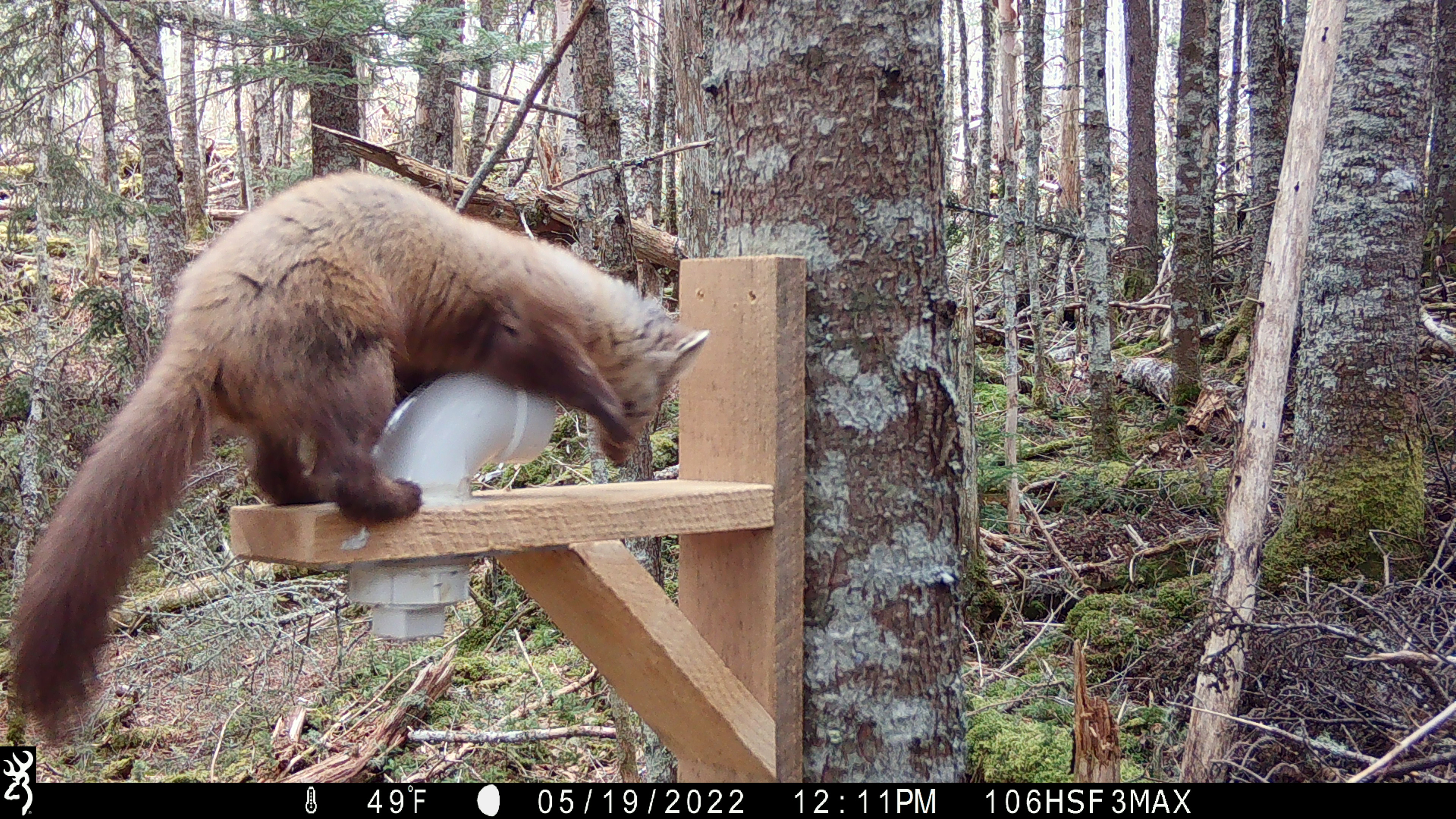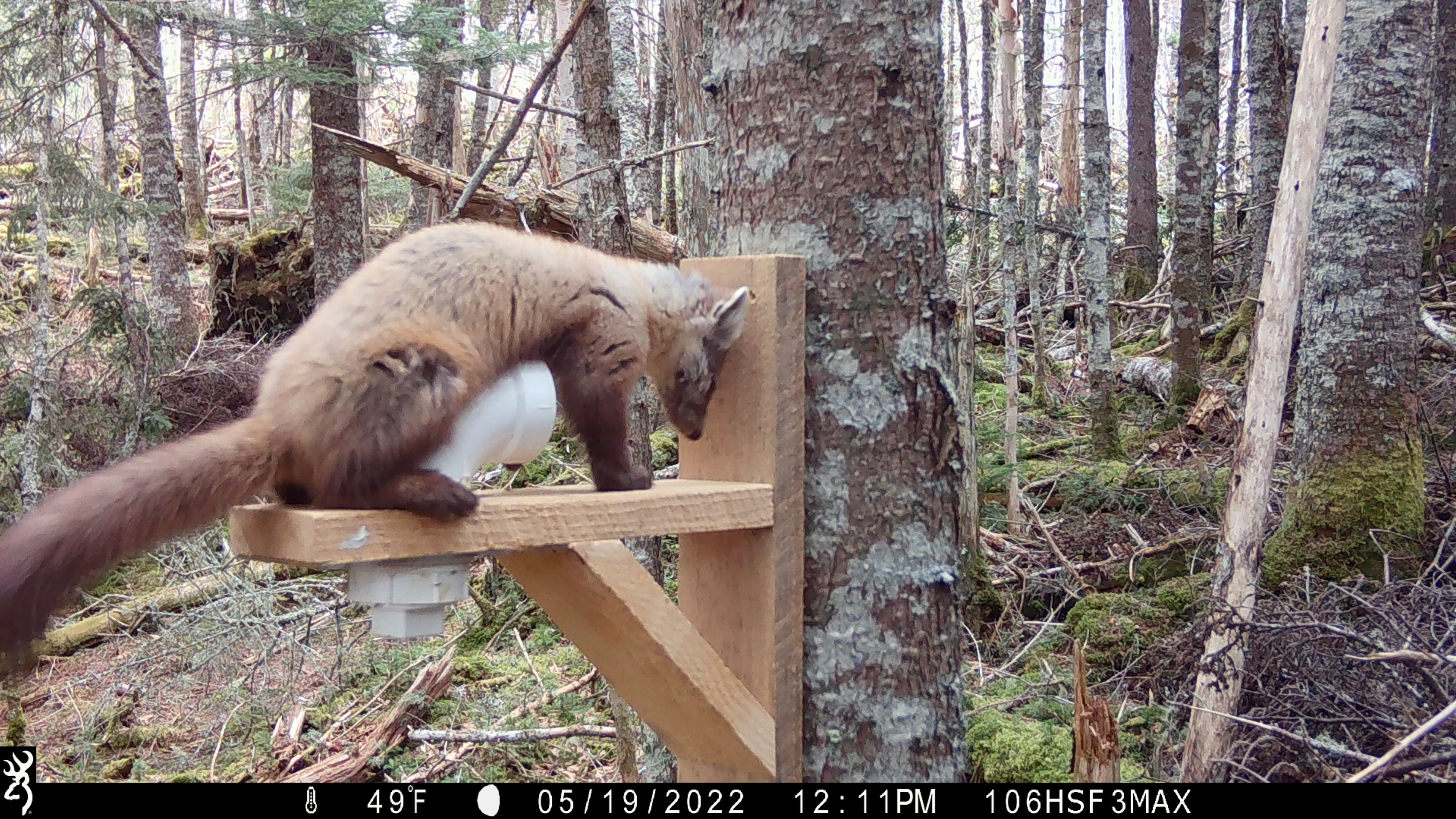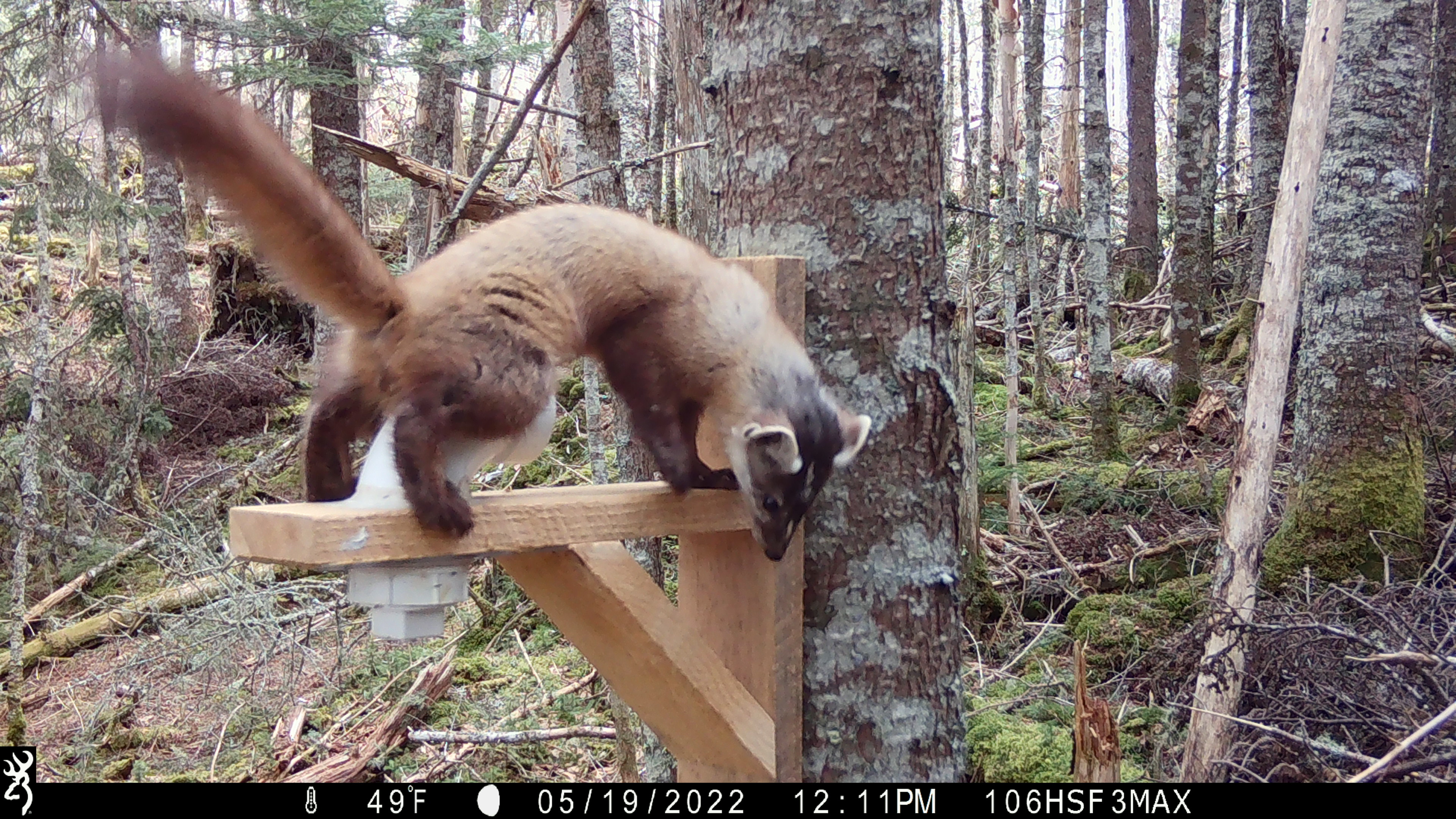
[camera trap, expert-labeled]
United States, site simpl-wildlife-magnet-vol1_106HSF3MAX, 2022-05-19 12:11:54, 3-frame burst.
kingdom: Animalia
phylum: Chordata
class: Mammalia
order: Carnivora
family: Mustelidae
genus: Martes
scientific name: Martes americana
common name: american marten